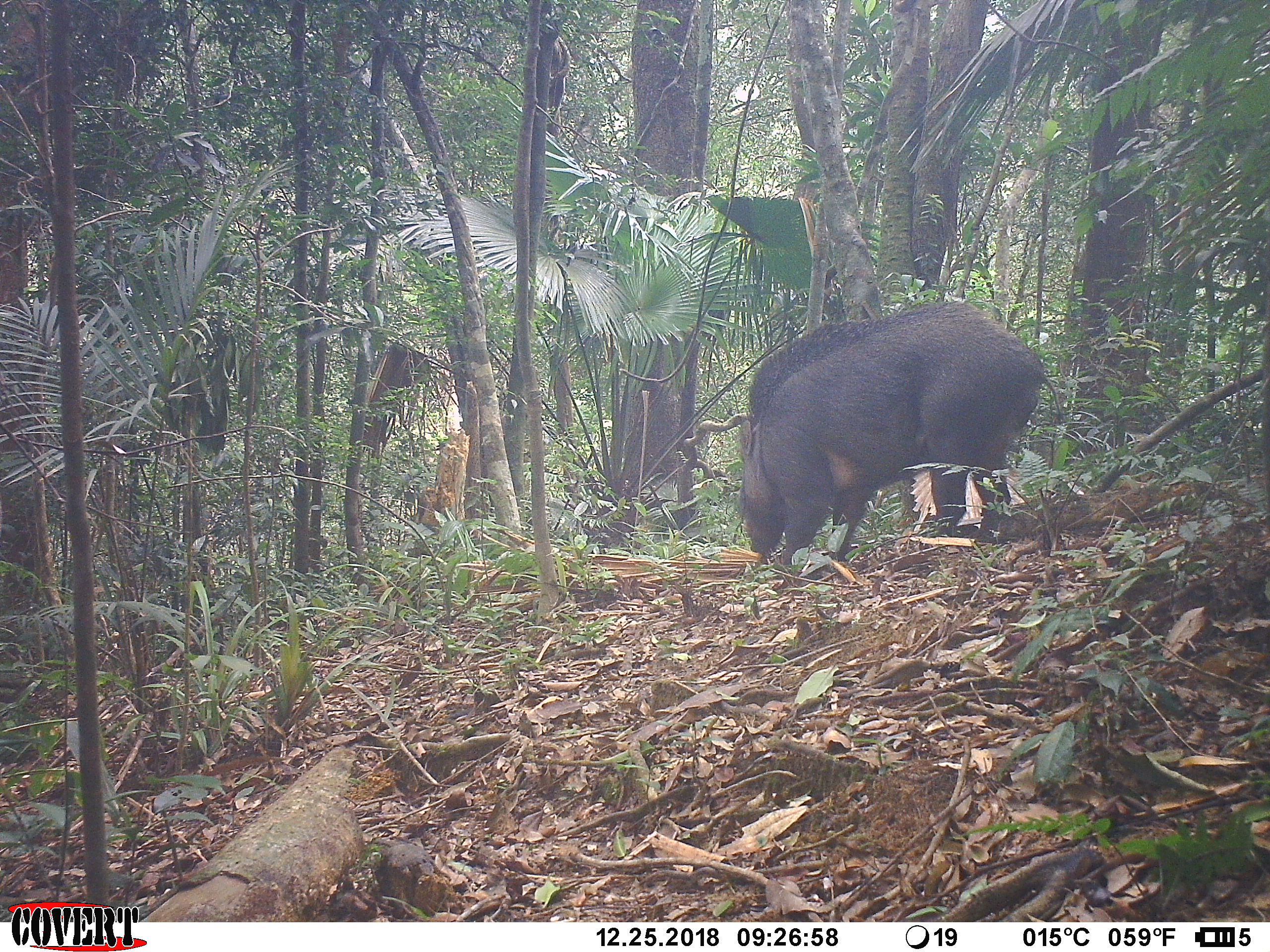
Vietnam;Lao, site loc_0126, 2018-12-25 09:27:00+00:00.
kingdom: Animalia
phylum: Chordata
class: Mammalia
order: Artiodactyla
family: Suidae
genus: Sus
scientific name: Sus scrofa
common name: eurasian wild pig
Eurasian wild pig (Sus scrofa). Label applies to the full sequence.